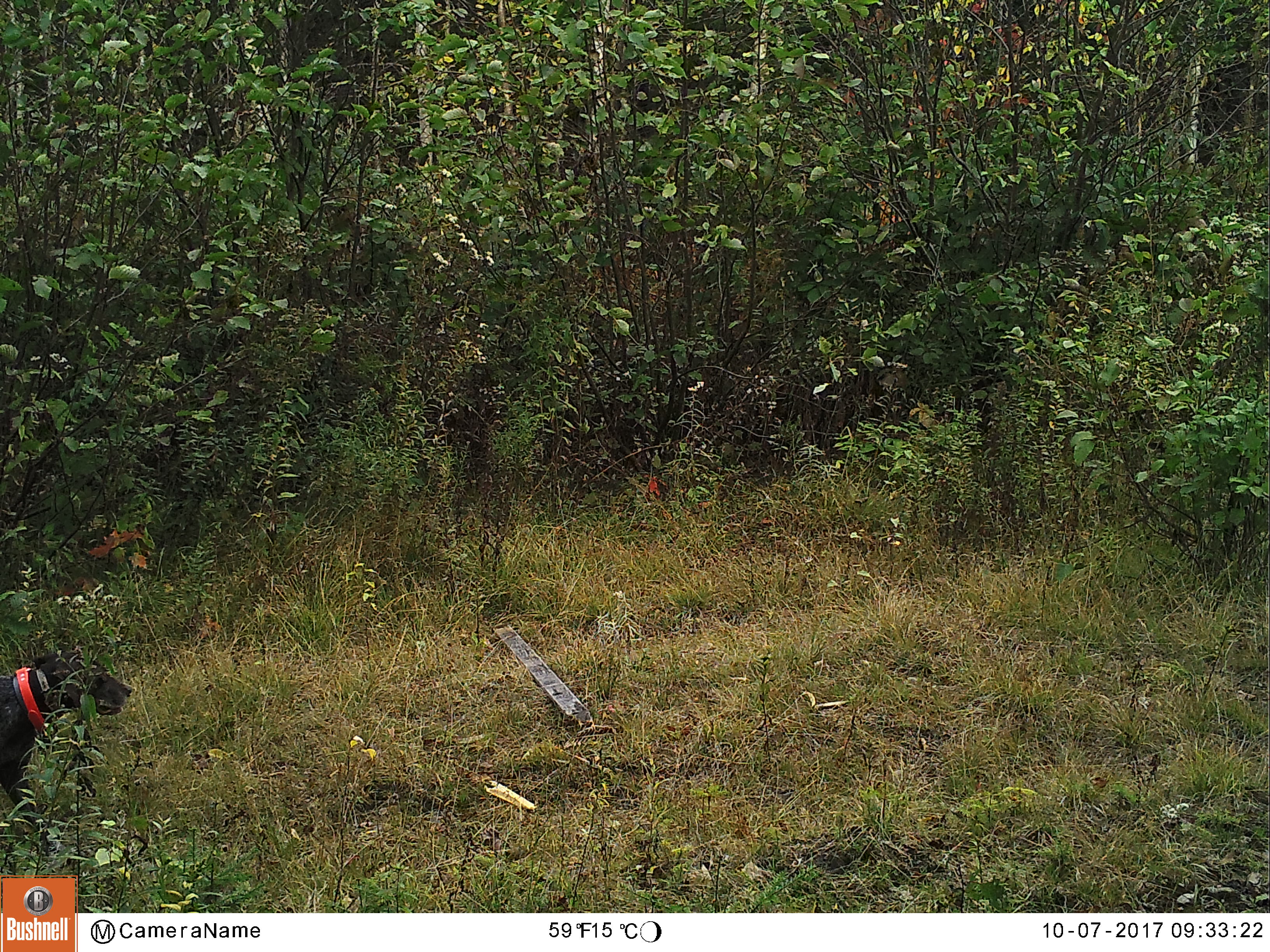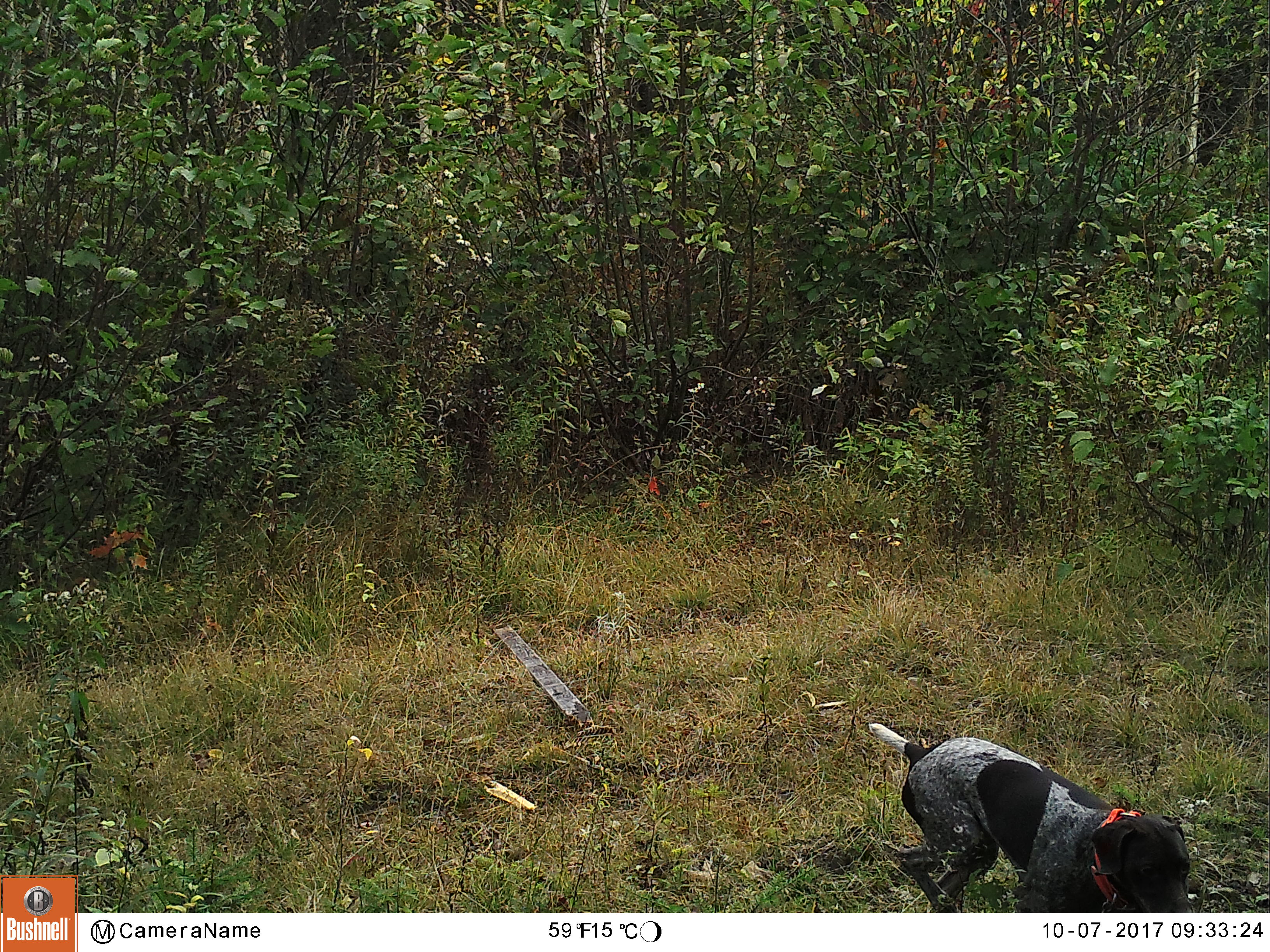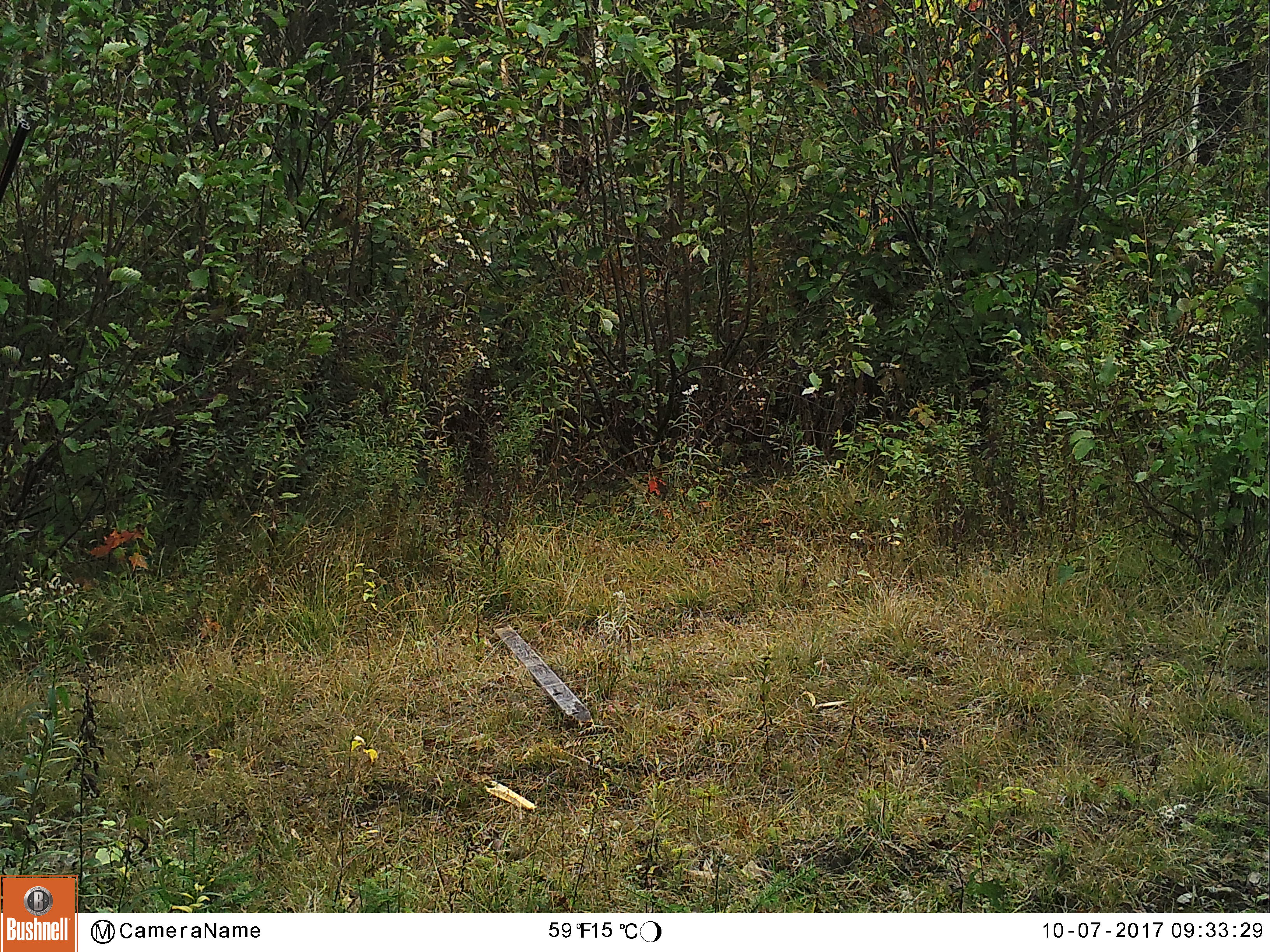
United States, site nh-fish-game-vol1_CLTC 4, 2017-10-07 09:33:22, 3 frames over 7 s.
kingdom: Animalia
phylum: Chordata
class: Mammalia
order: Carnivora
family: Canidae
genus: Canis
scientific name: Canis familiaris familiaris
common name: domestic dog